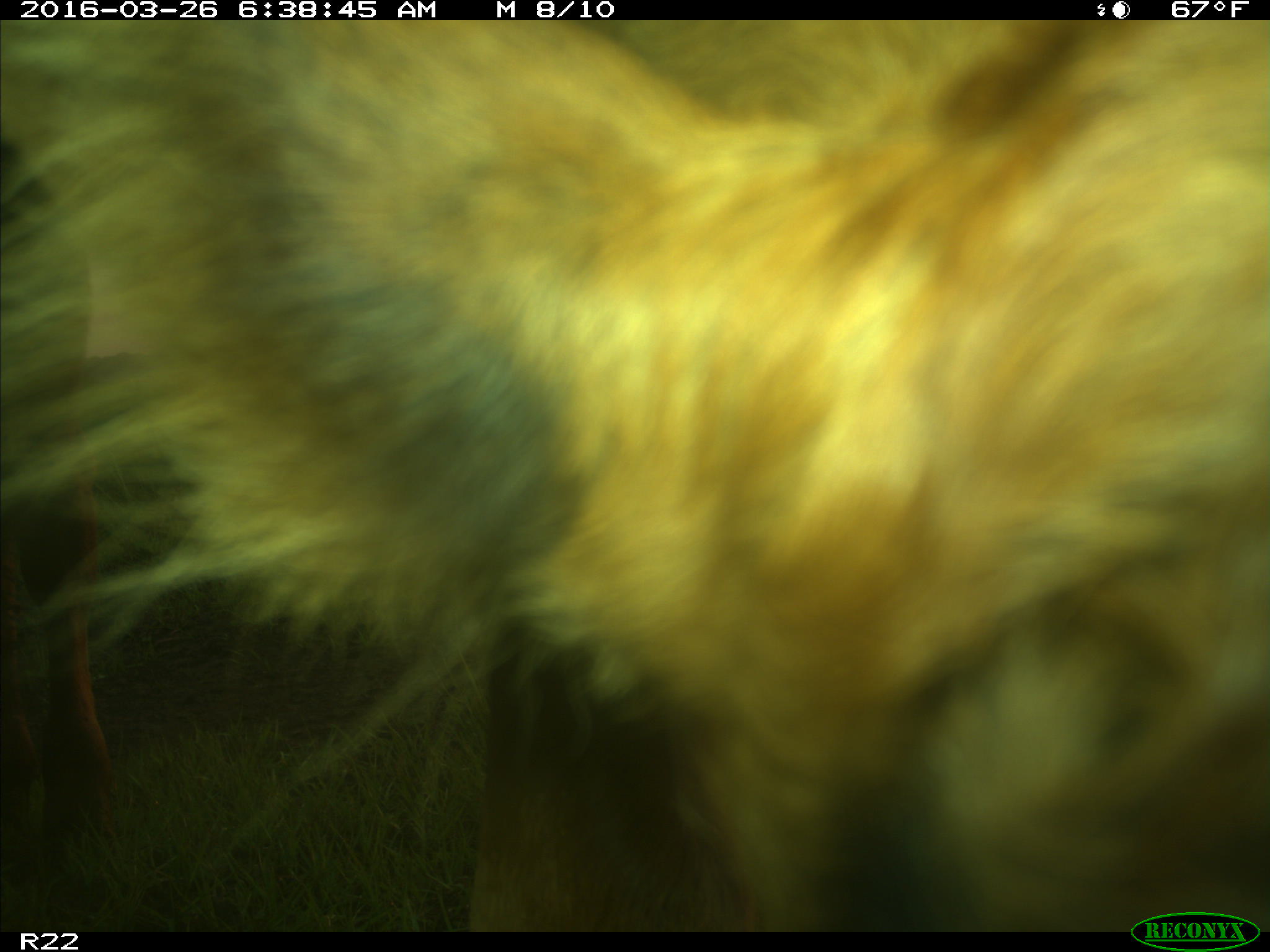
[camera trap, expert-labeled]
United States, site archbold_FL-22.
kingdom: Animalia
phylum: Chordata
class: Mammalia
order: Artiodactyla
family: Bovidae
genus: Bos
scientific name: Bos taurus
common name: domestic cow